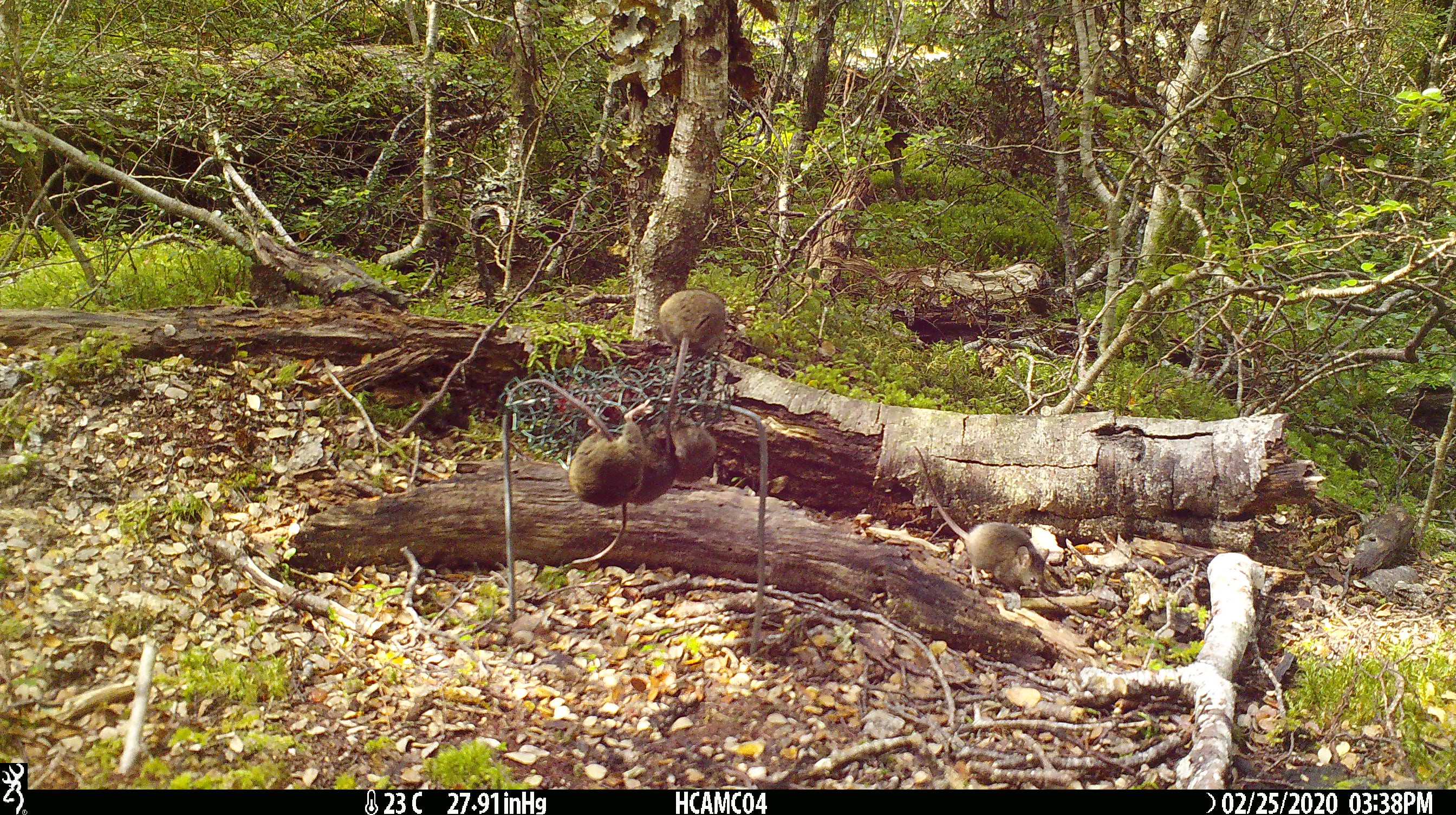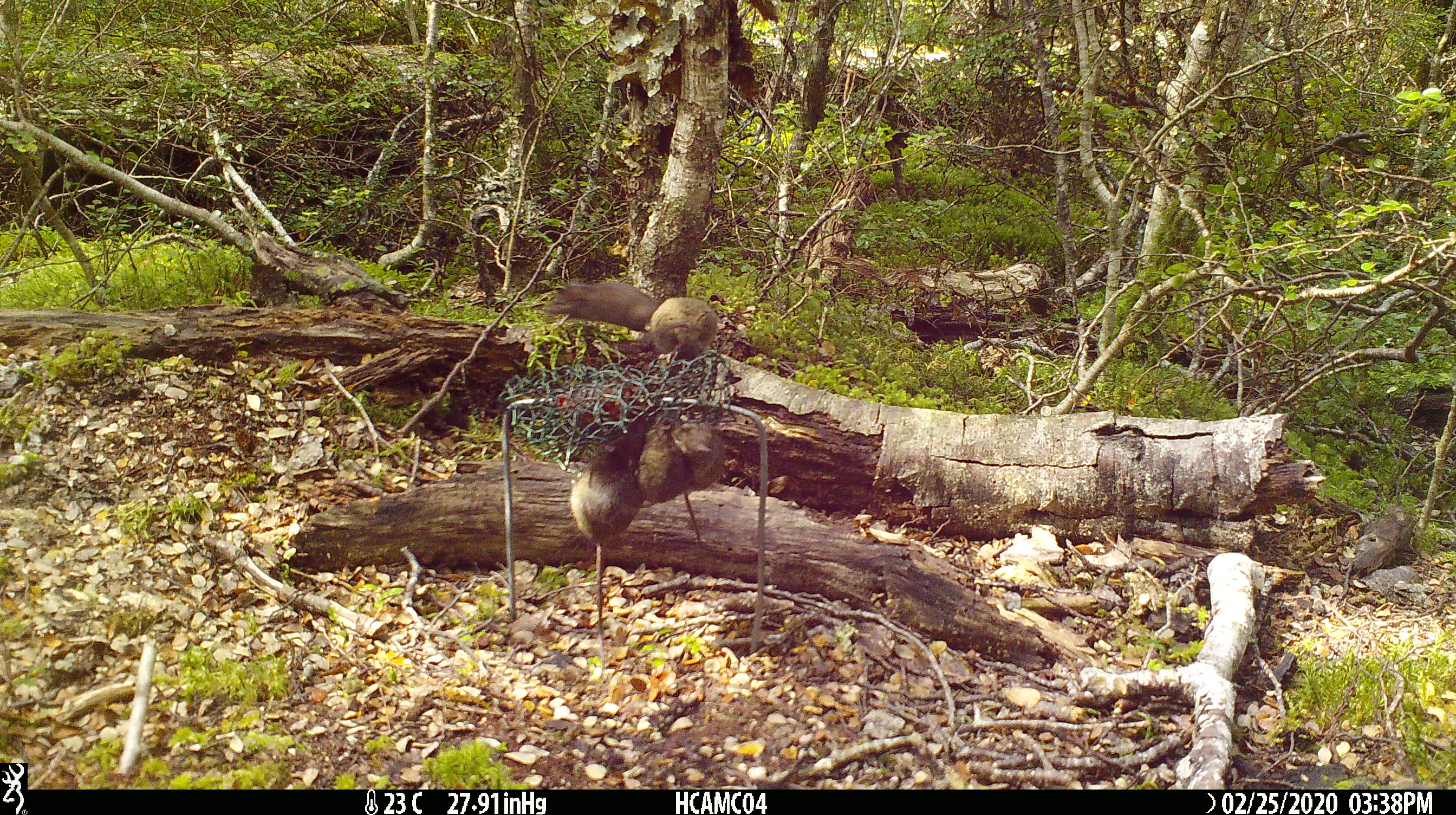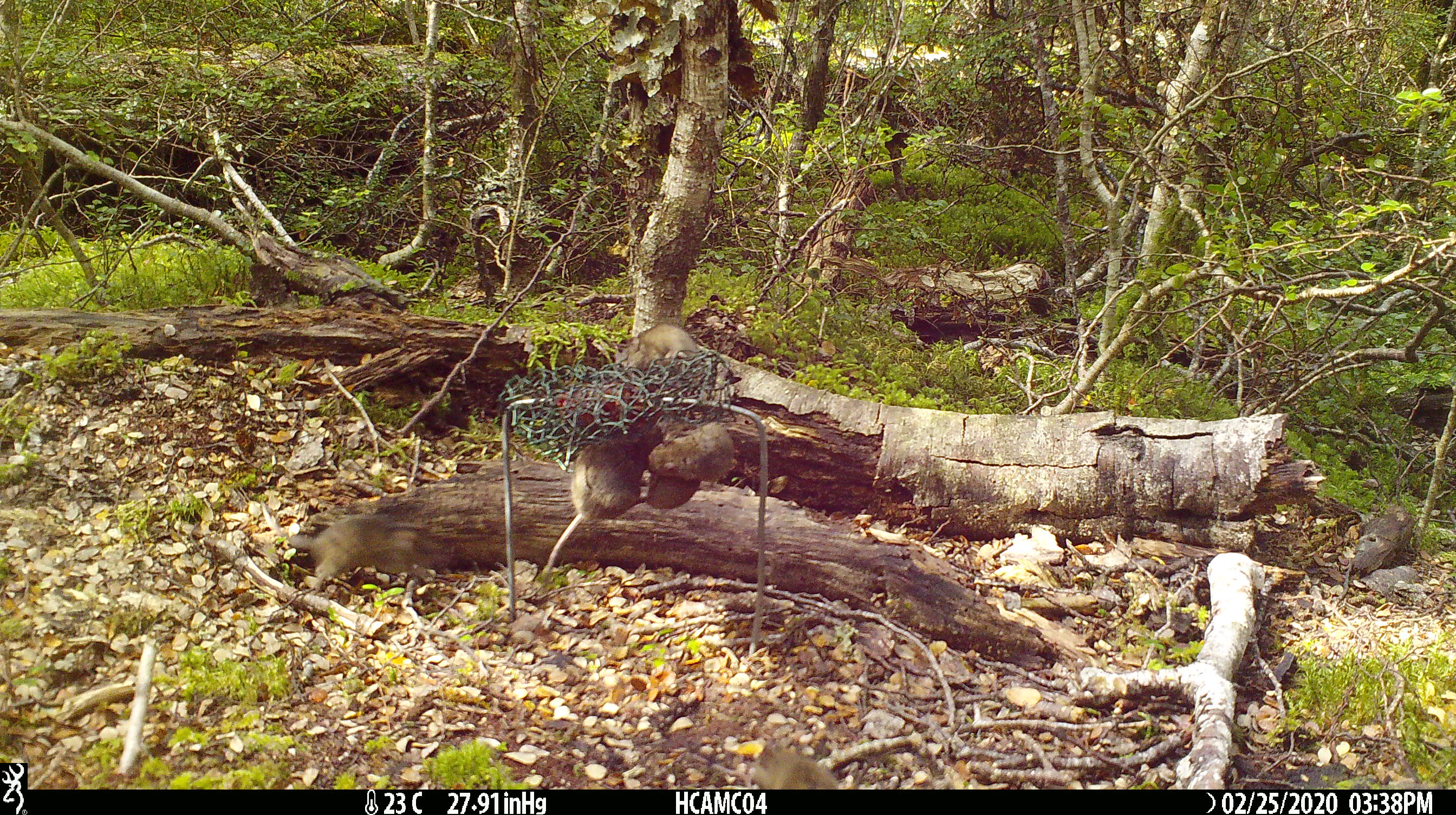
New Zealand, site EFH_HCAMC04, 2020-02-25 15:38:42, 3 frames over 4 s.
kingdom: Animalia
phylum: Chordata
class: Mammalia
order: Rodentia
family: Muridae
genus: Mus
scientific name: Mus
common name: mouse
Mouse (Mus).